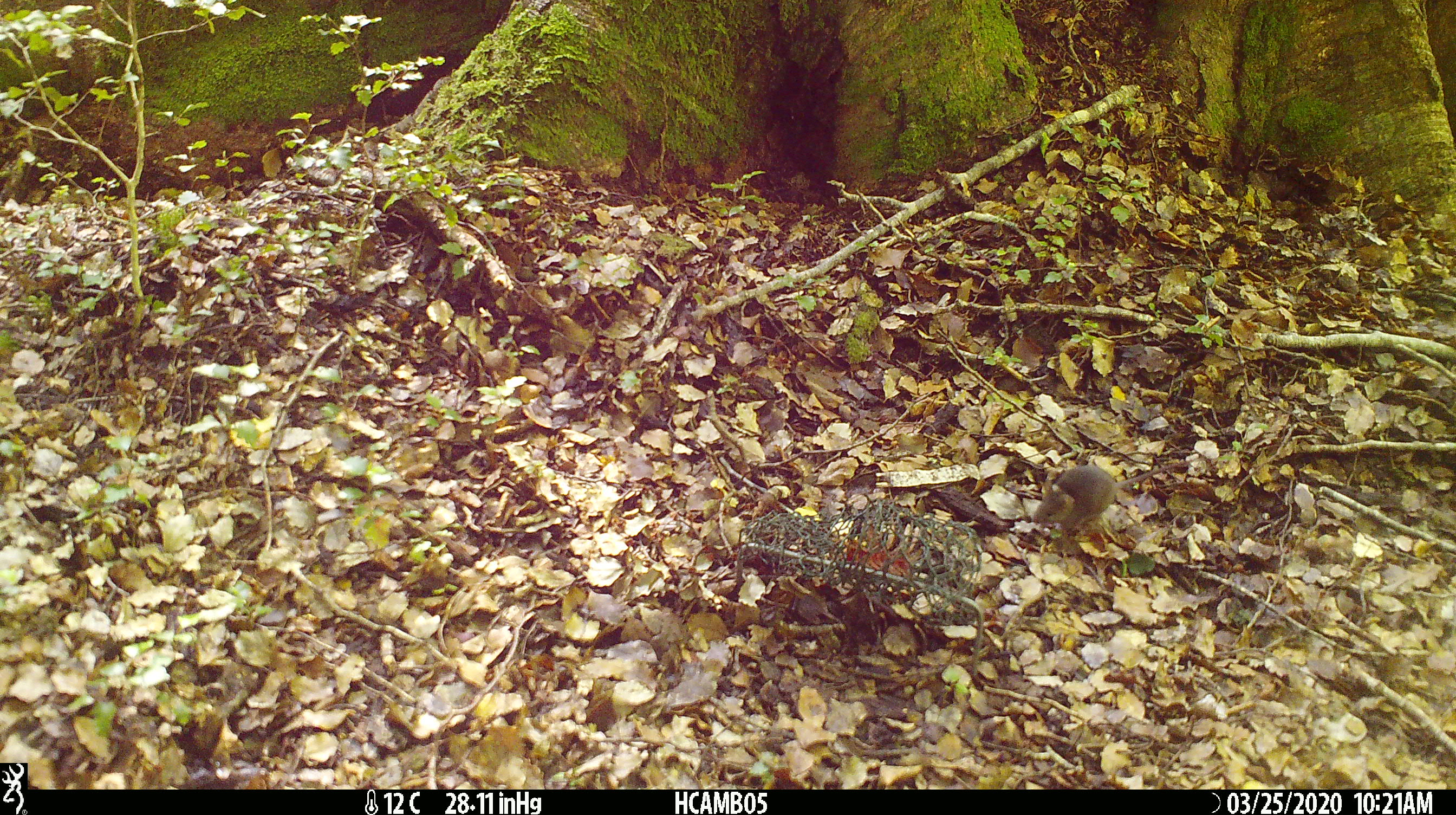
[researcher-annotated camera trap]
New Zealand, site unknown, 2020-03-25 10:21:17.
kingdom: Animalia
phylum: Chordata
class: Mammalia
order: Rodentia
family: Muridae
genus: Mus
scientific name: Mus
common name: mouse